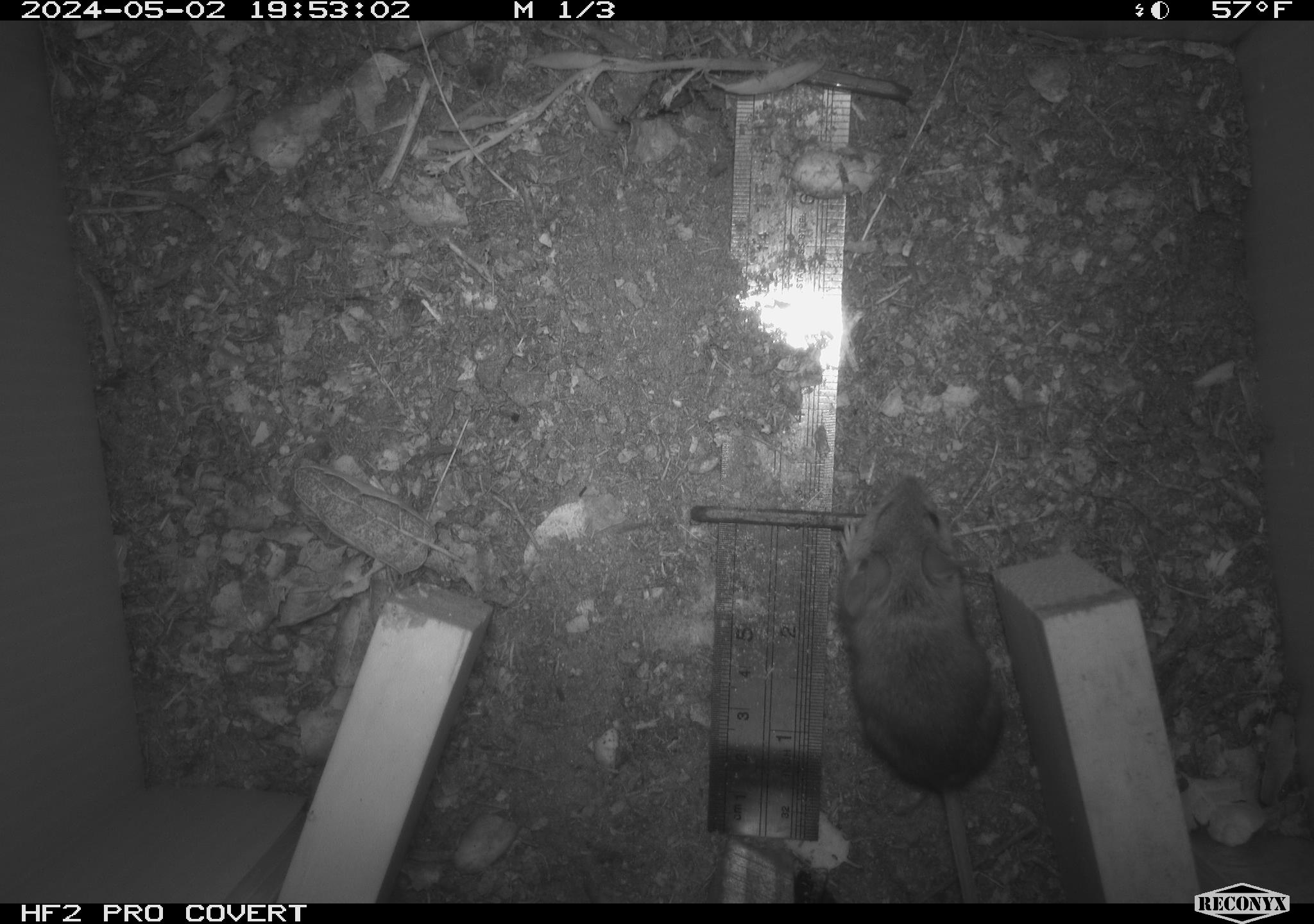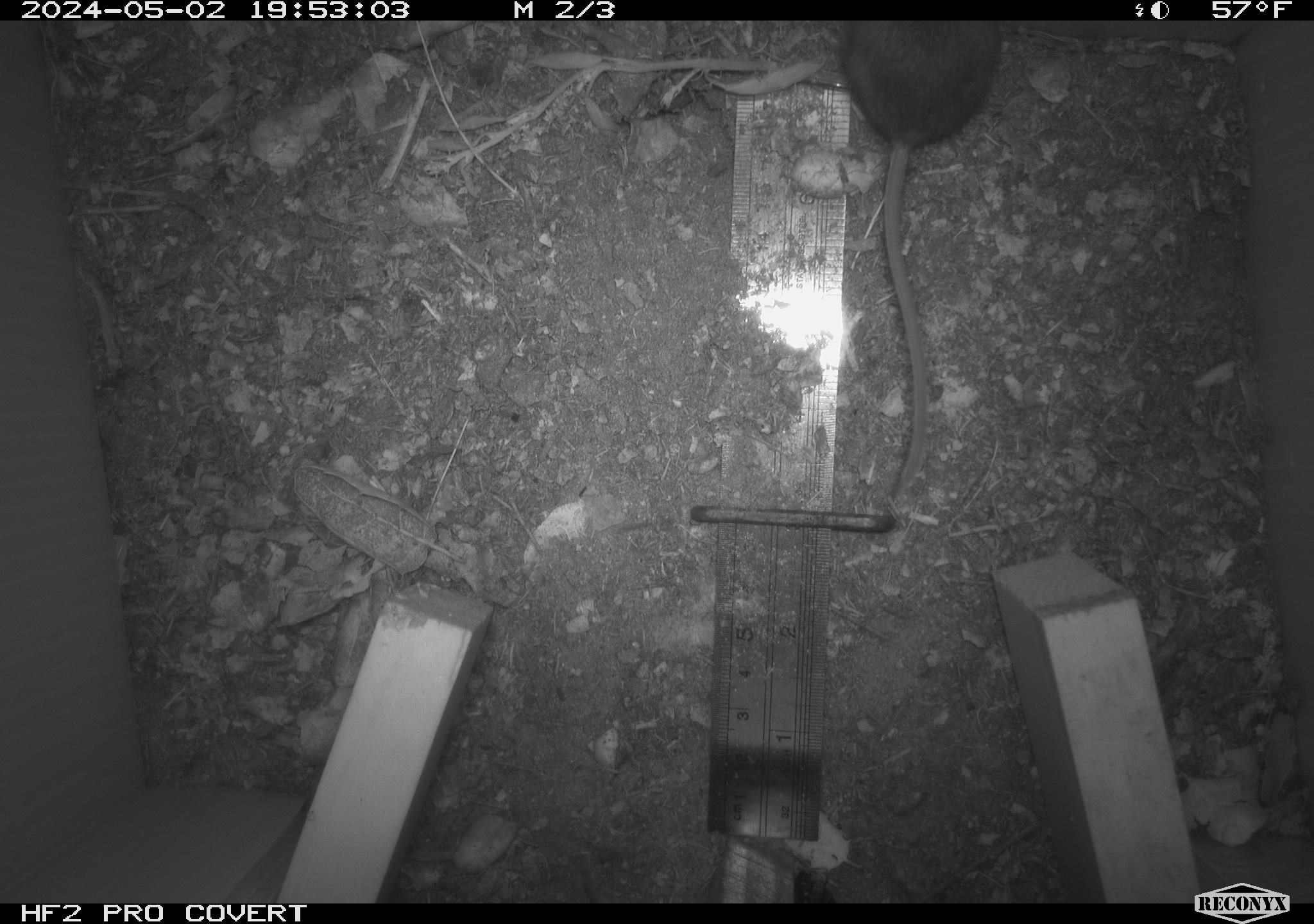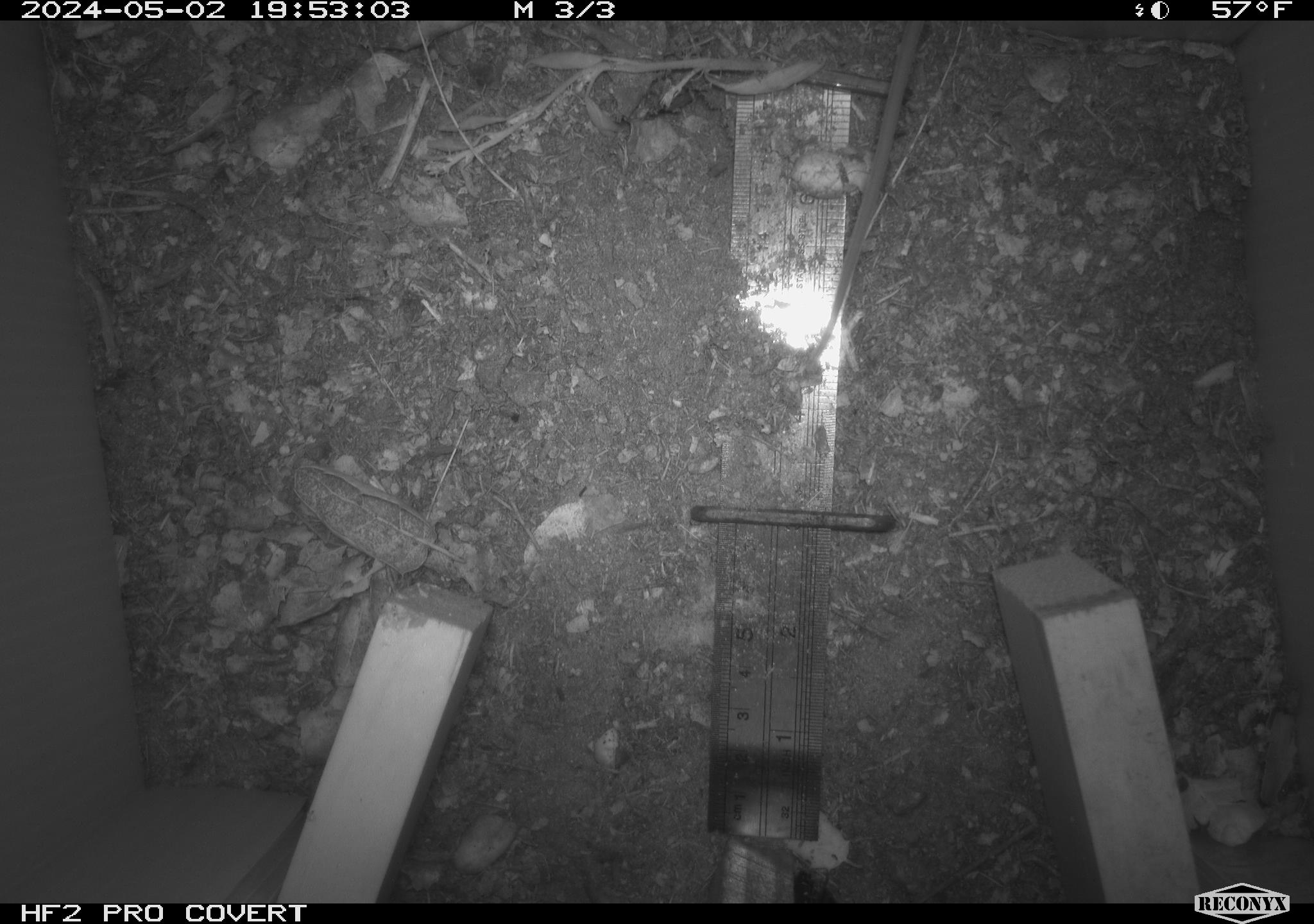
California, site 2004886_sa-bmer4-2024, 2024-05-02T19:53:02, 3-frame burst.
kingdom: Animalia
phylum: Chordata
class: Mammalia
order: Rodentia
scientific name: Rodentia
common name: mouse species